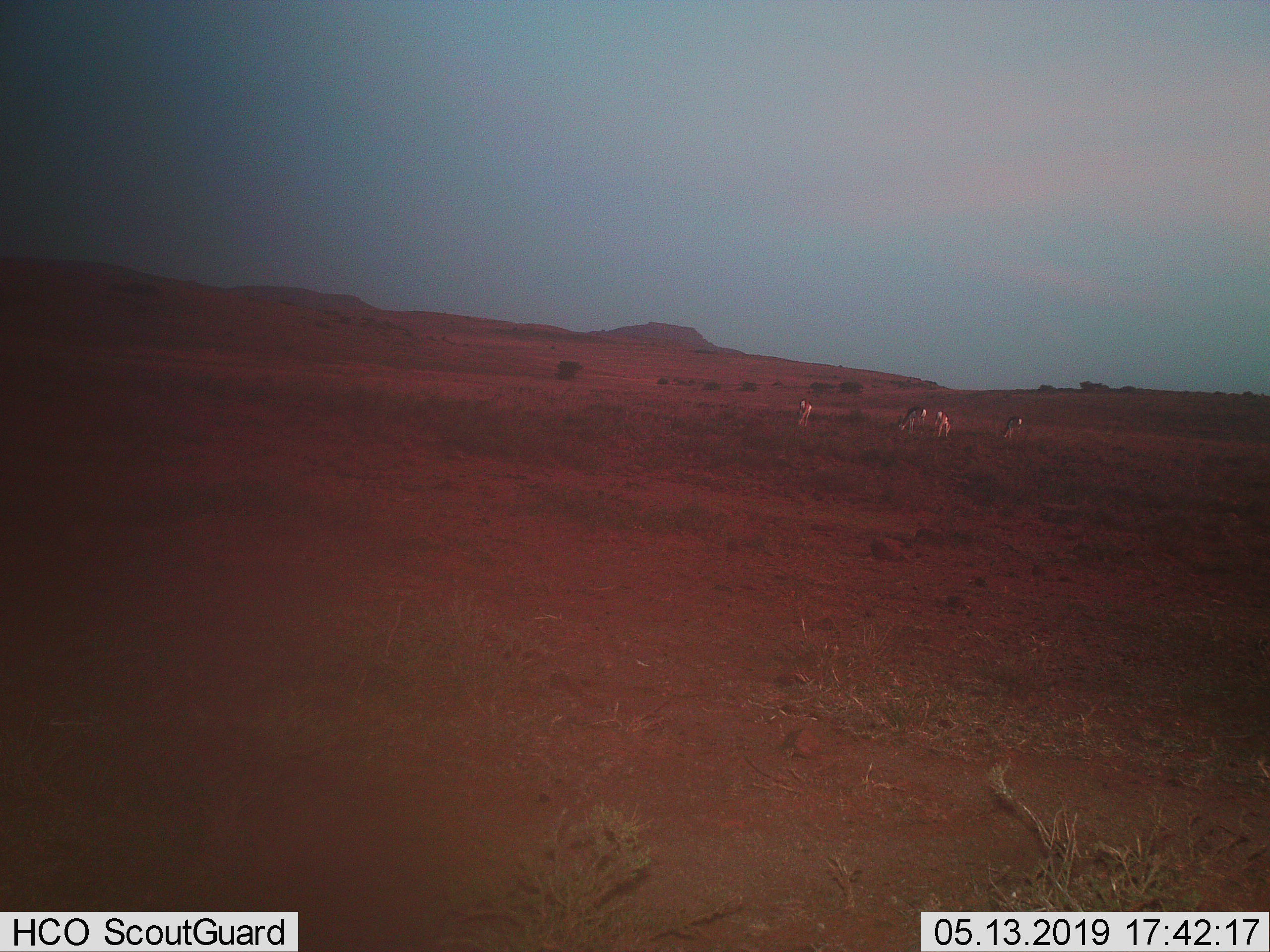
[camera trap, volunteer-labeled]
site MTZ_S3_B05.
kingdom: Animalia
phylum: Chordata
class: Mammalia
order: Artiodactyla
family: Bovidae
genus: Antidorcas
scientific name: Antidorcas marsupialis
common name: springbok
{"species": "springbok (Antidorcas marsupialis)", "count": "4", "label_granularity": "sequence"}